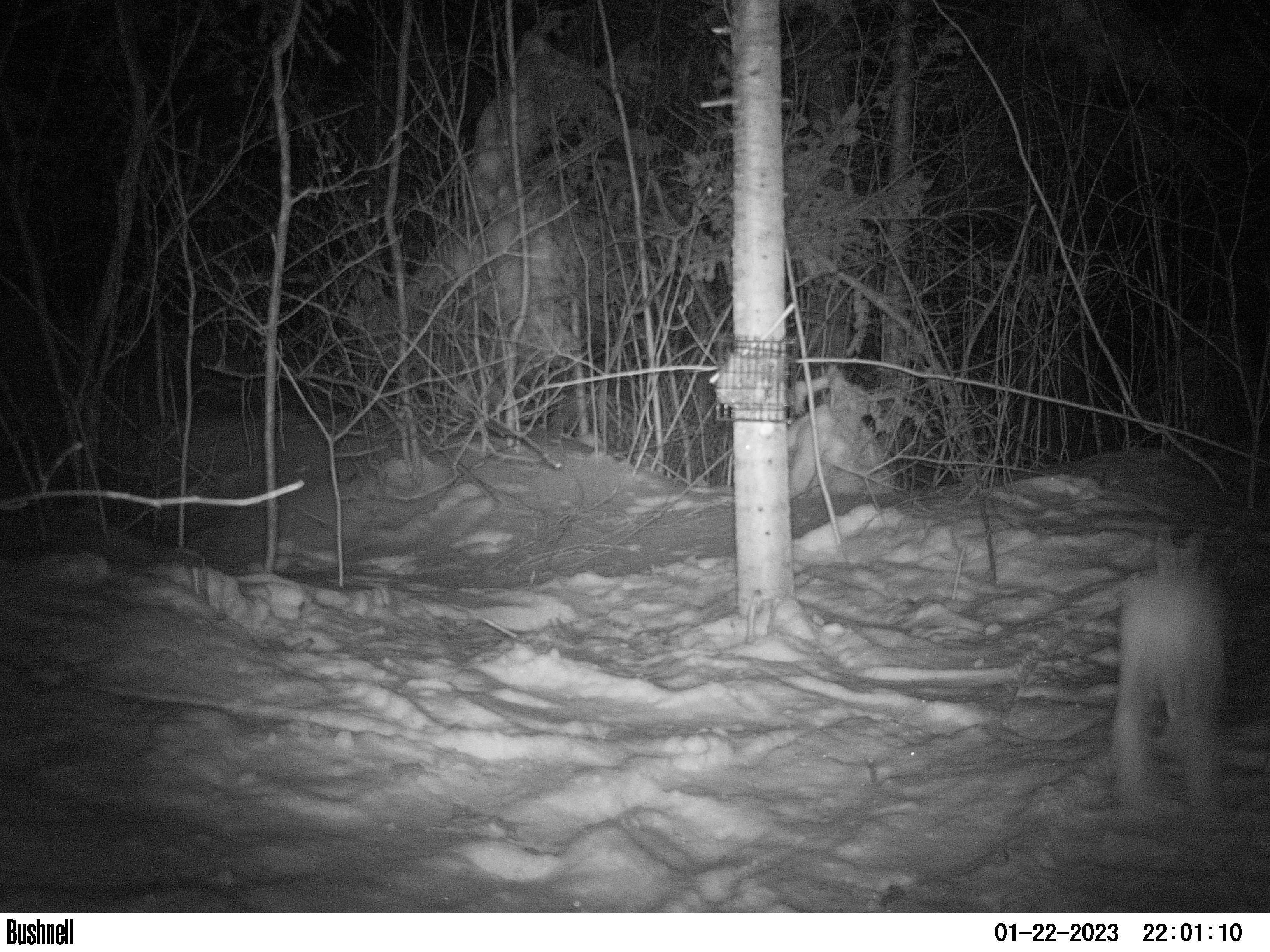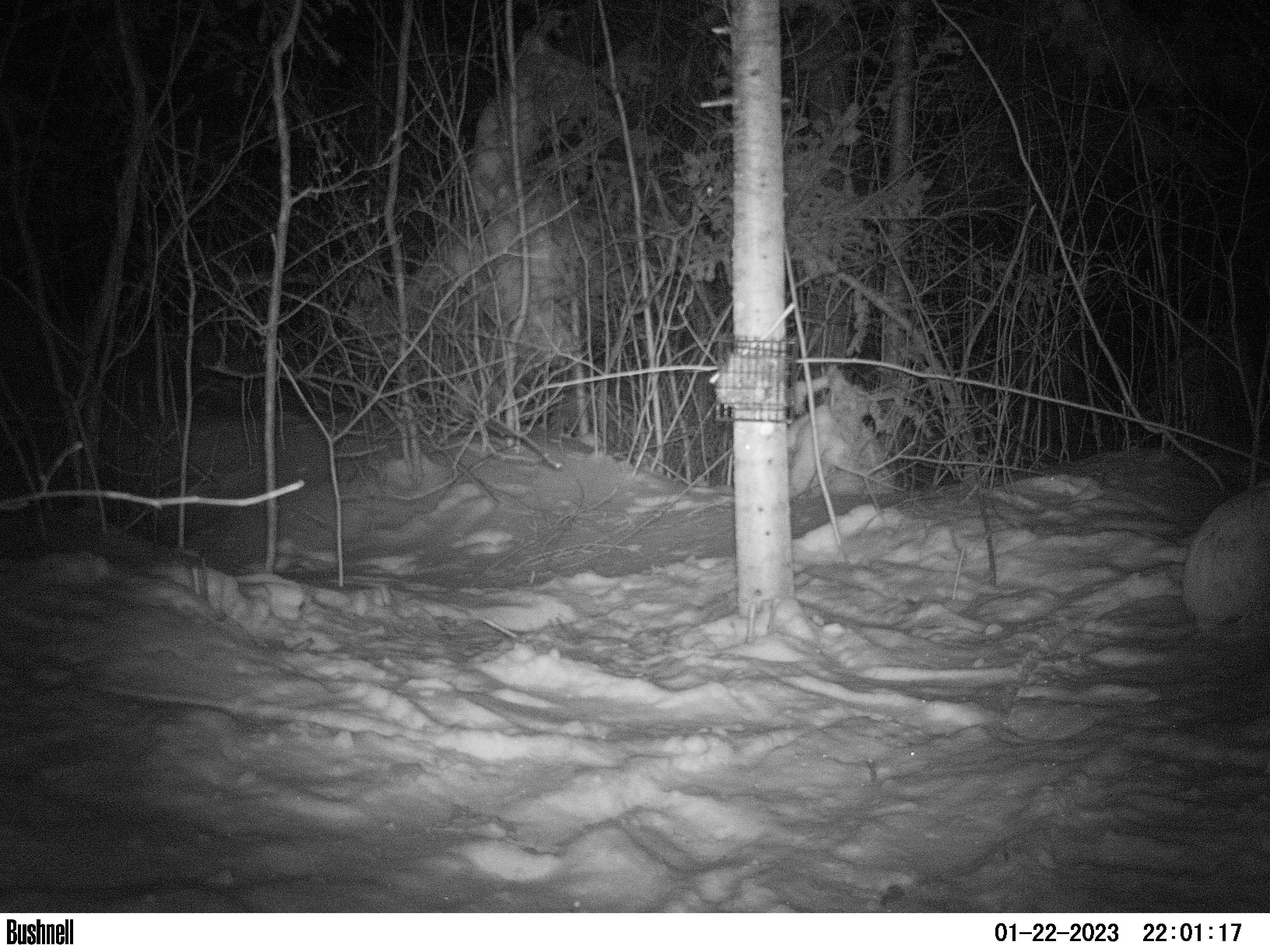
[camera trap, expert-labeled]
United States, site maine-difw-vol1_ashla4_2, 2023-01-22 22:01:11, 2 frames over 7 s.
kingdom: Animalia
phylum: Chordata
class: Mammalia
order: Lagomorpha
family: Leporidae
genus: Lepus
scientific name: Lepus americanus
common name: snowshoe hare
Snowshoe hare (Lepus americanus).